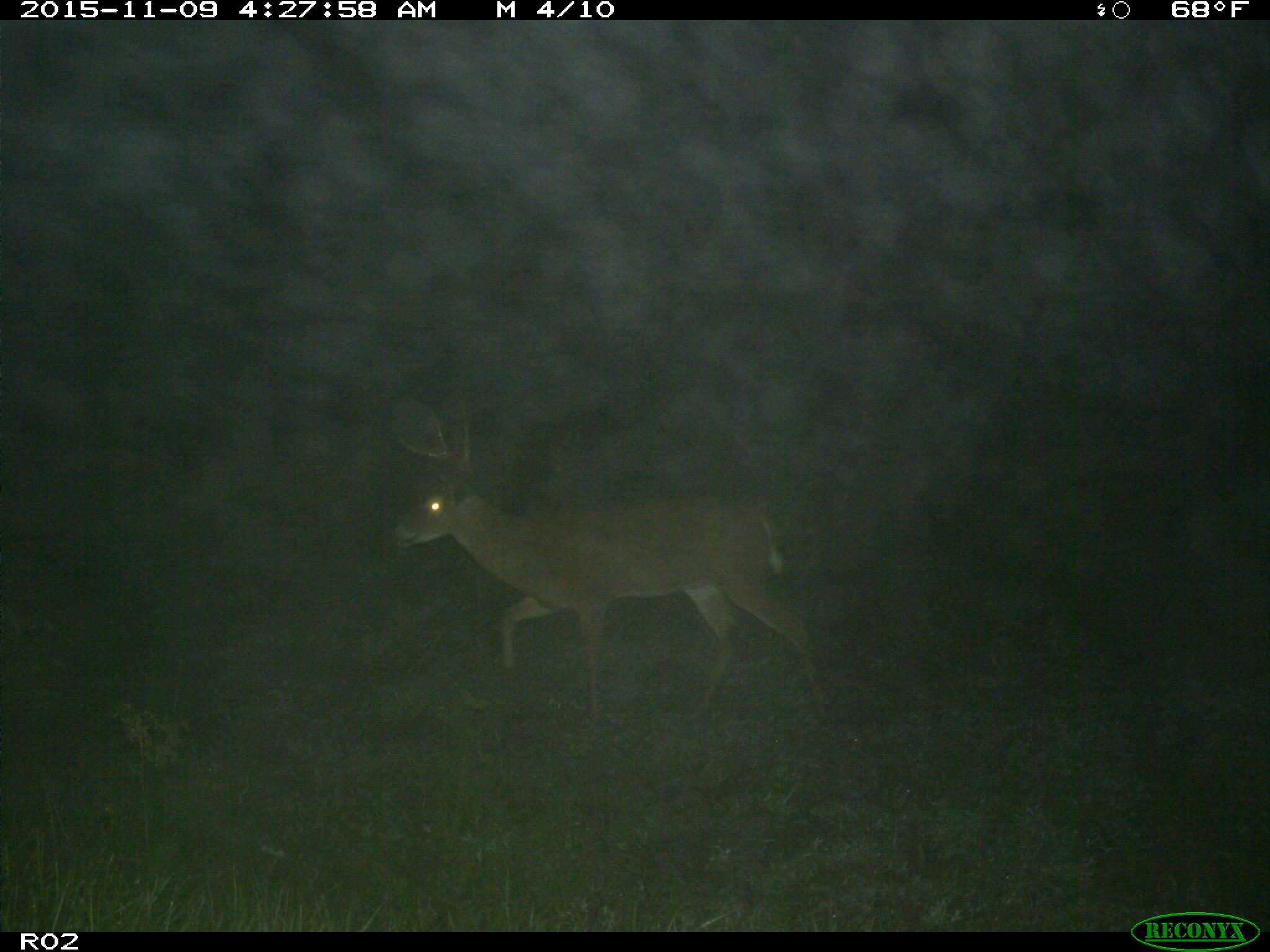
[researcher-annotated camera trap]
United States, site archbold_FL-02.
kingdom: Animalia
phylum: Chordata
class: Mammalia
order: Artiodactyla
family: Cervidae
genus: Odocoileus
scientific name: Odocoileus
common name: deer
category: unidentified deer